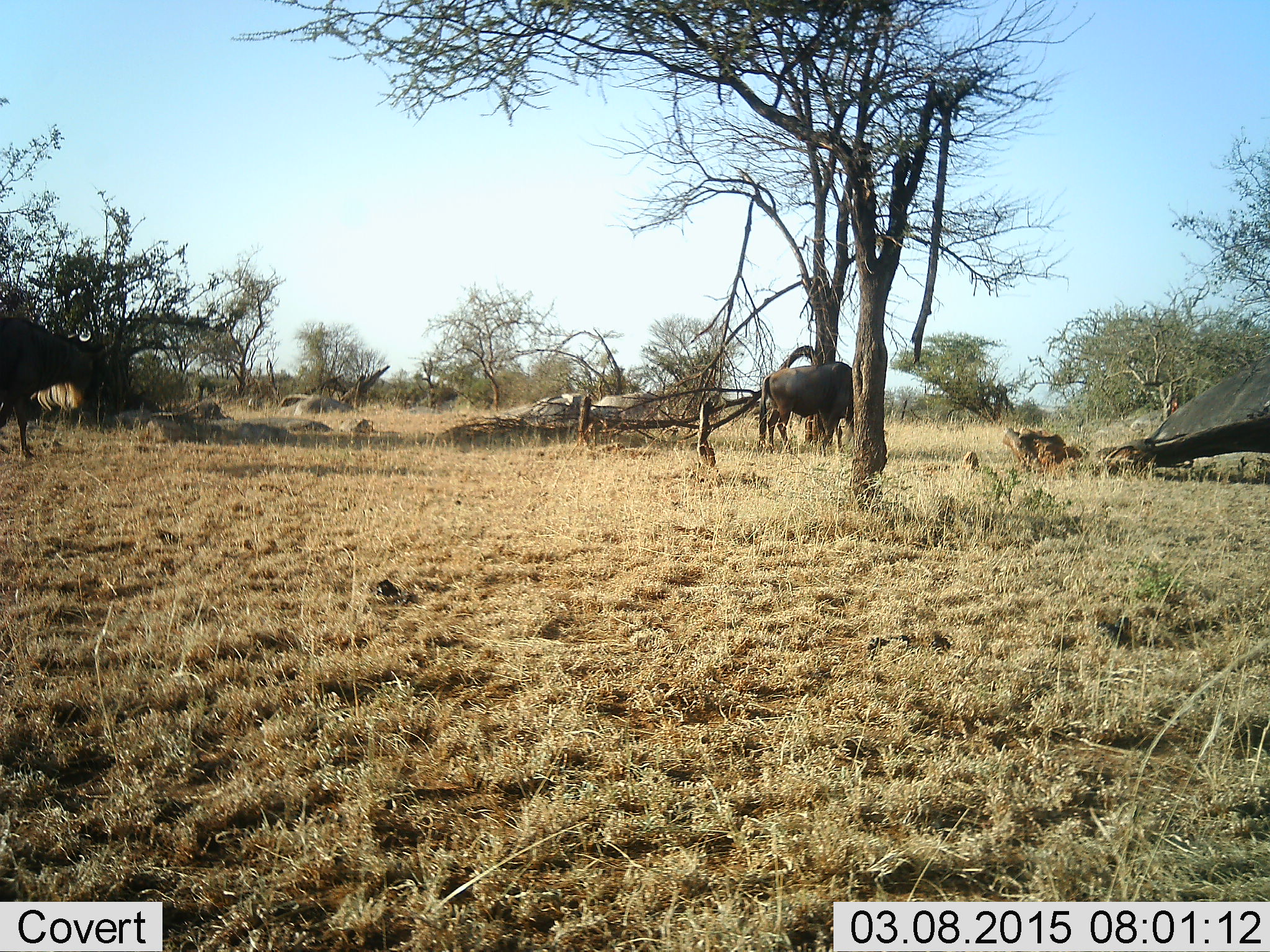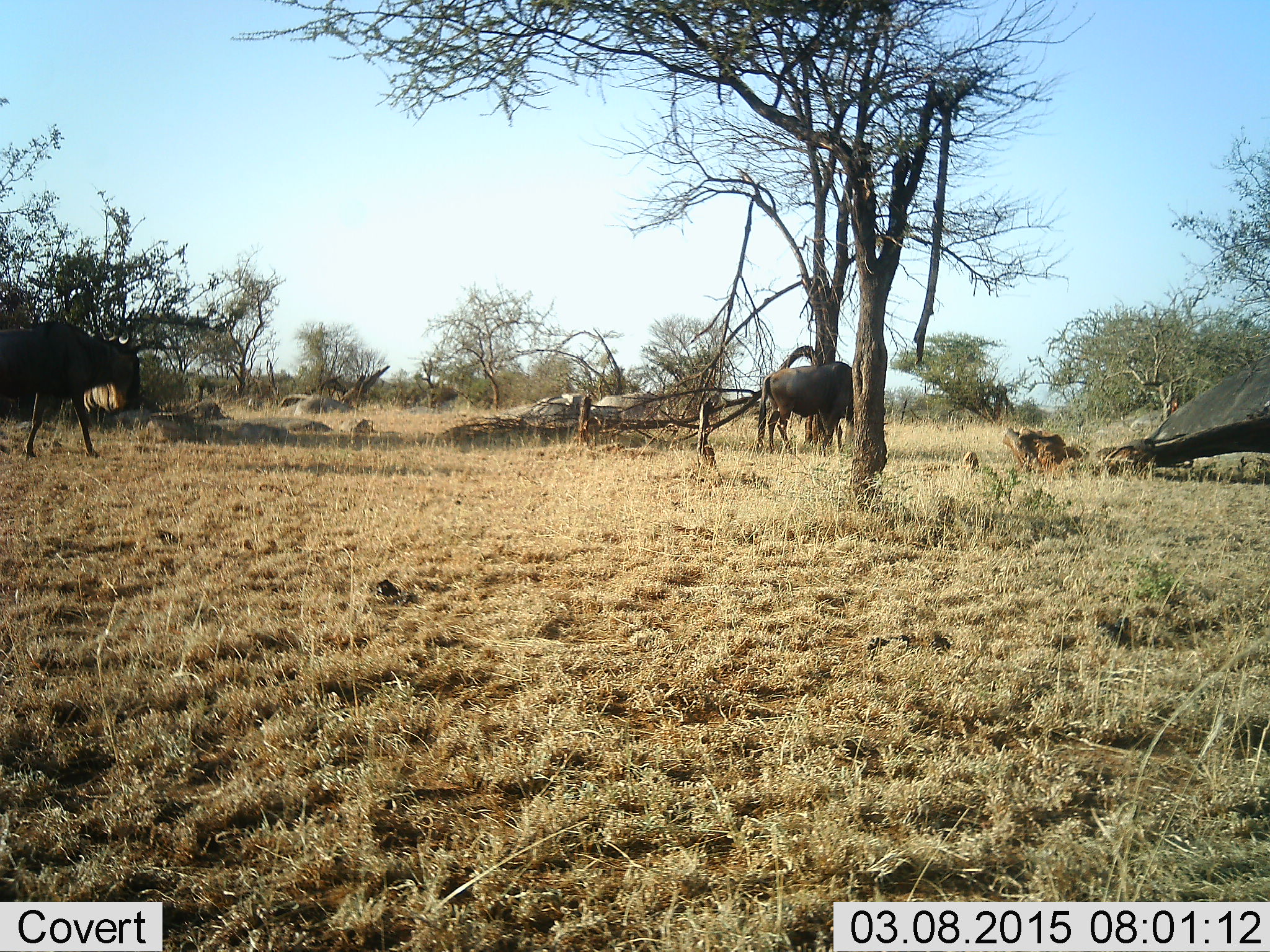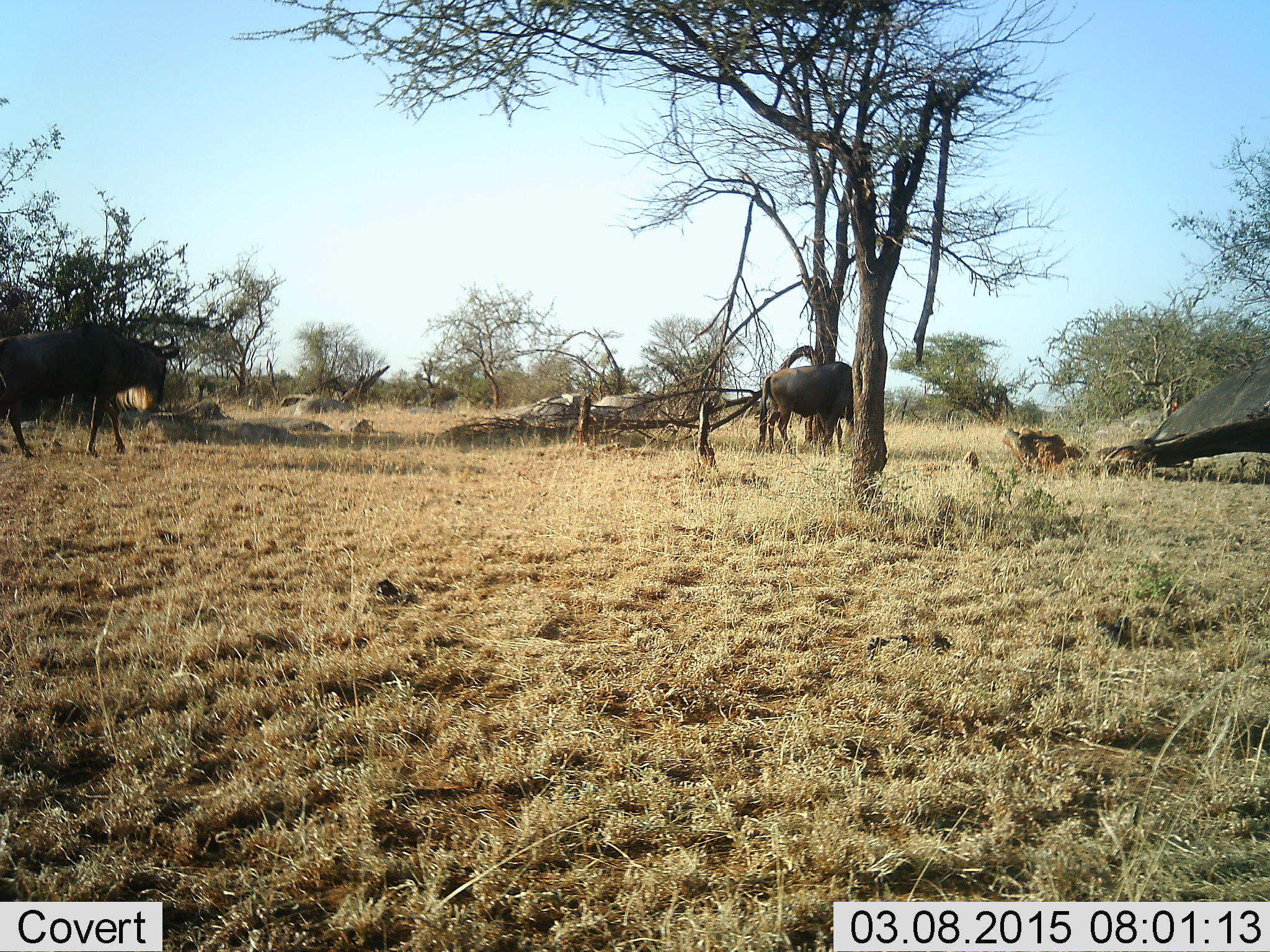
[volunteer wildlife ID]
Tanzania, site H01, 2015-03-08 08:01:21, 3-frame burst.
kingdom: Animalia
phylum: Chordata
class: Mammalia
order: Artiodactyla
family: Bovidae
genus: Connochaetes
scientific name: Connochaetes taurinus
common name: blue wildebeest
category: wildebeest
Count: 2.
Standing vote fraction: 60%.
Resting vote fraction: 0%.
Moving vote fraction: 100%.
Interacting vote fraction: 0%.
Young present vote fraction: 0%.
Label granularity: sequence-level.